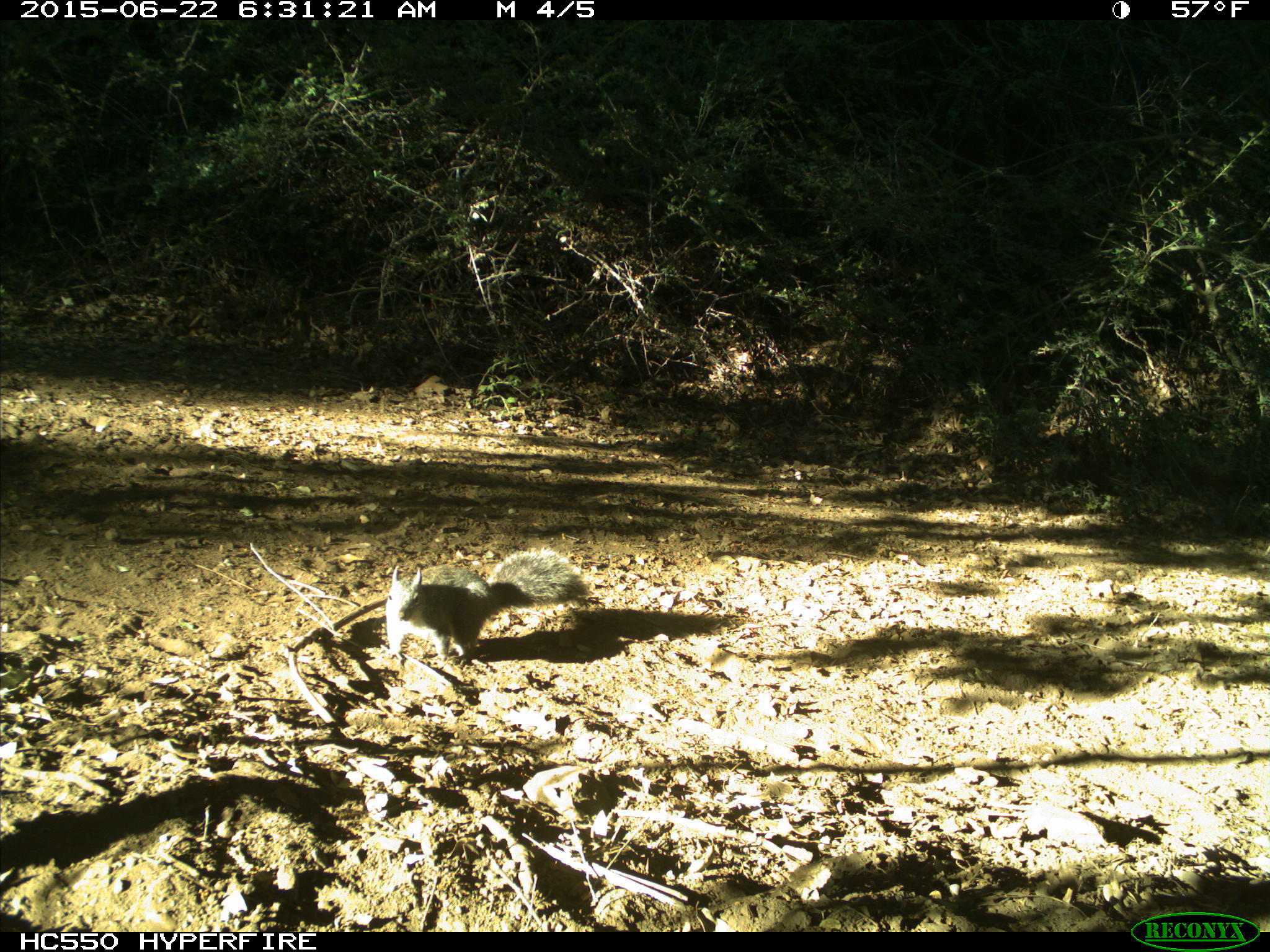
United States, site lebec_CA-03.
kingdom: Animalia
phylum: Chordata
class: Mammalia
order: Rodentia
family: Sciuridae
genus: Sciurus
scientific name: Sciurus carolinensis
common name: eastern gray squirrel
Sciurus carolinensis (eastern gray squirrel).